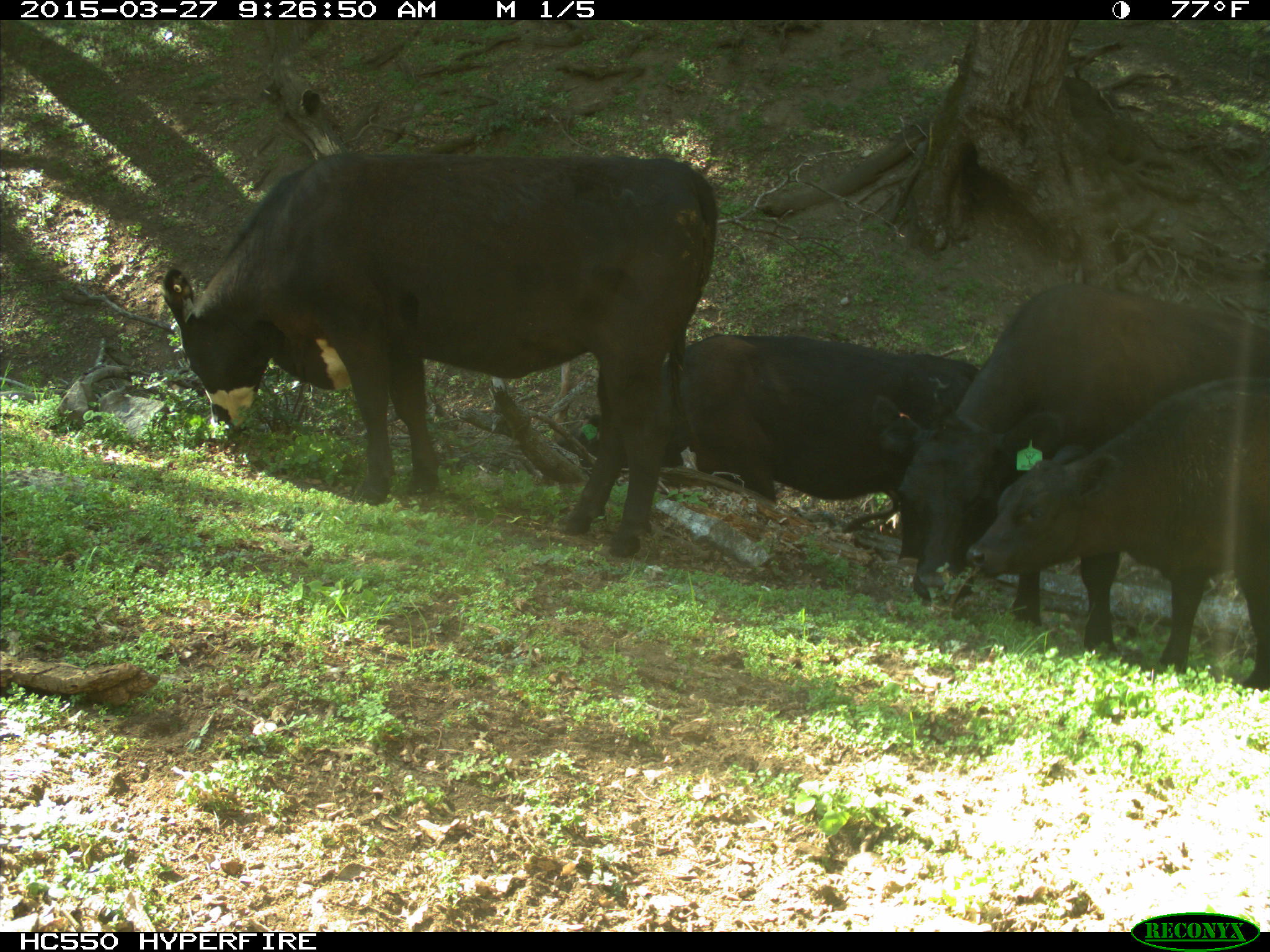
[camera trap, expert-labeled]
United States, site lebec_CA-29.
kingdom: Animalia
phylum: Chordata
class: Mammalia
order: Artiodactyla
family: Bovidae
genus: Bos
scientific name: Bos taurus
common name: domestic cow